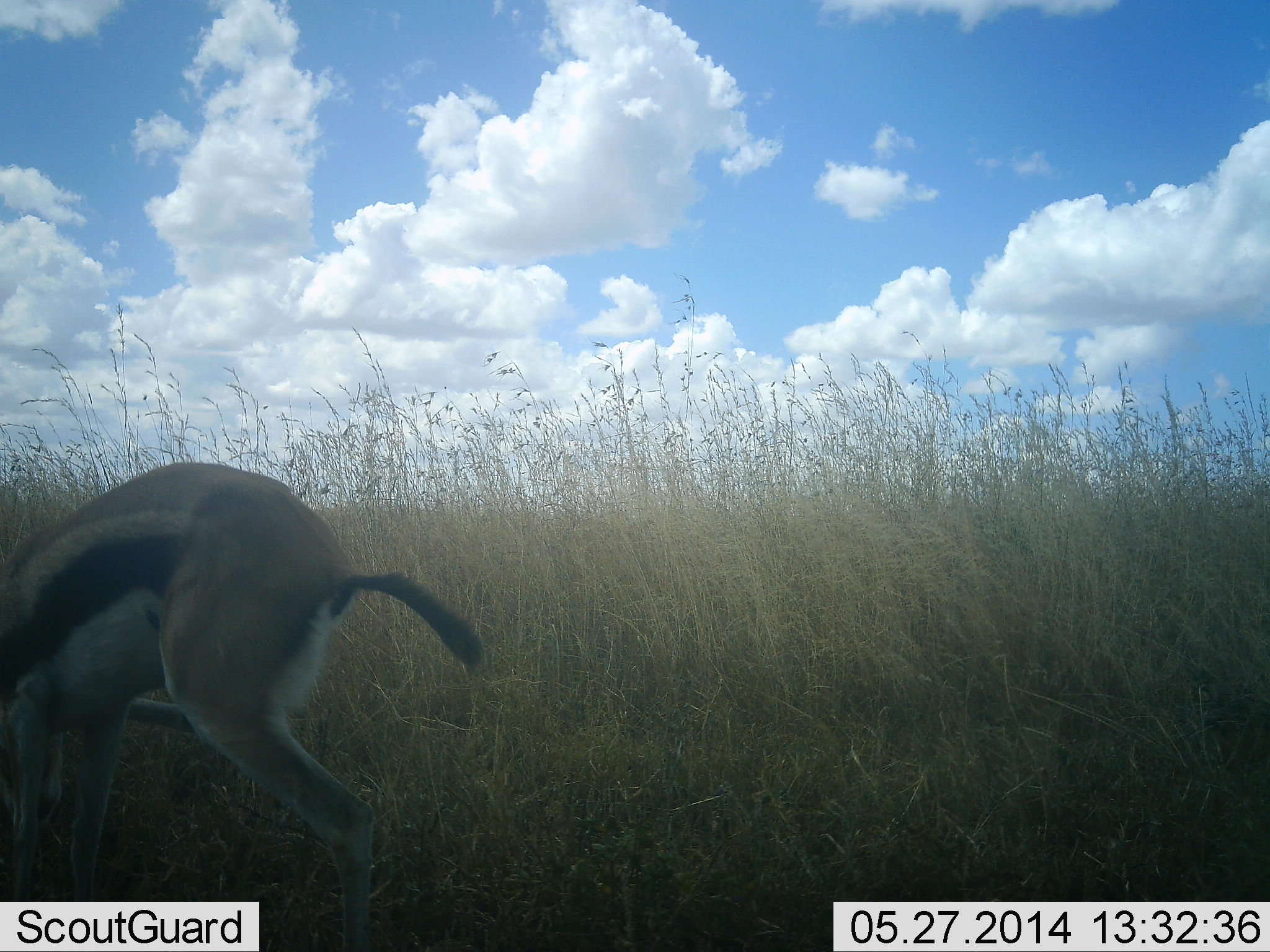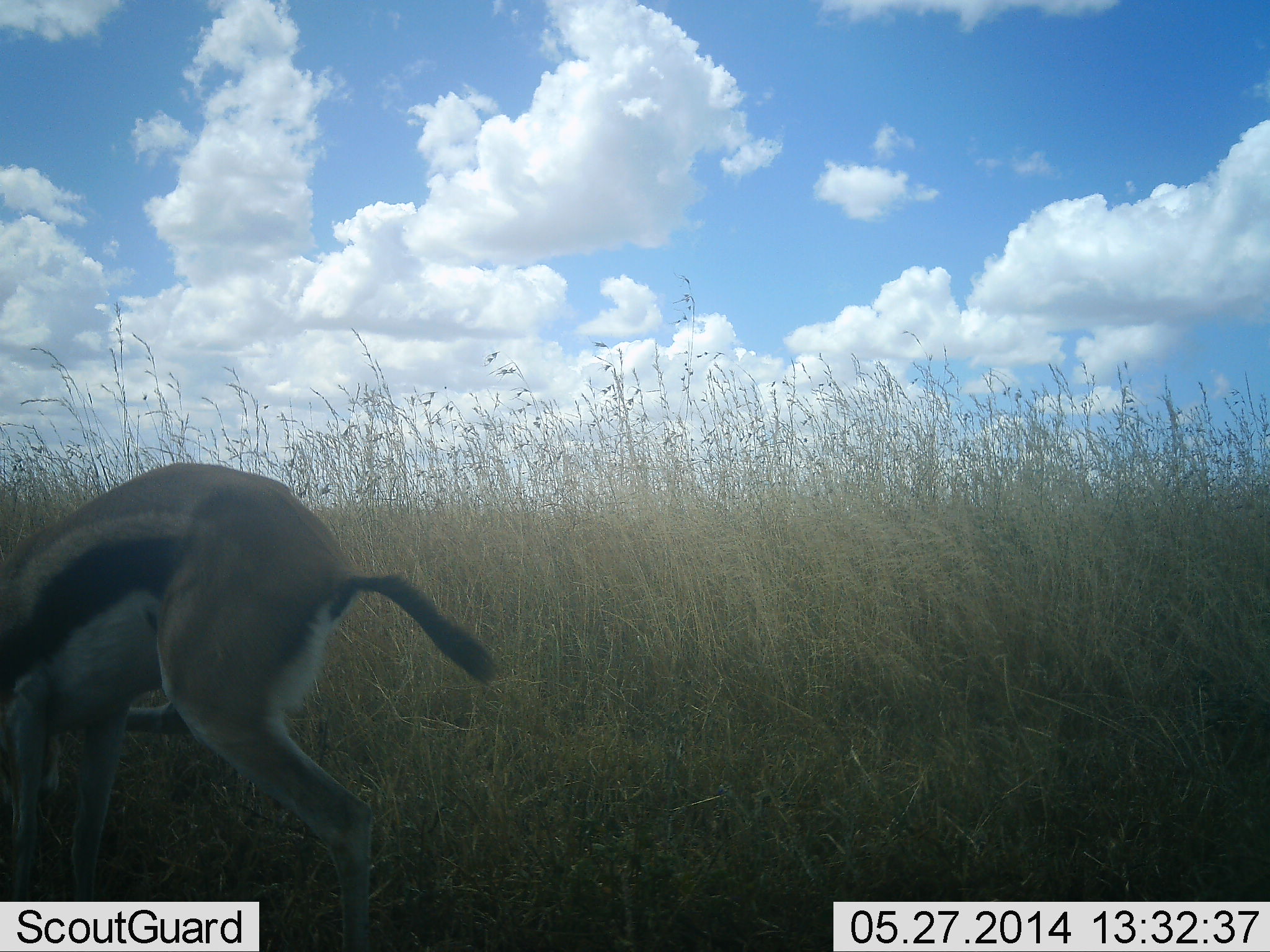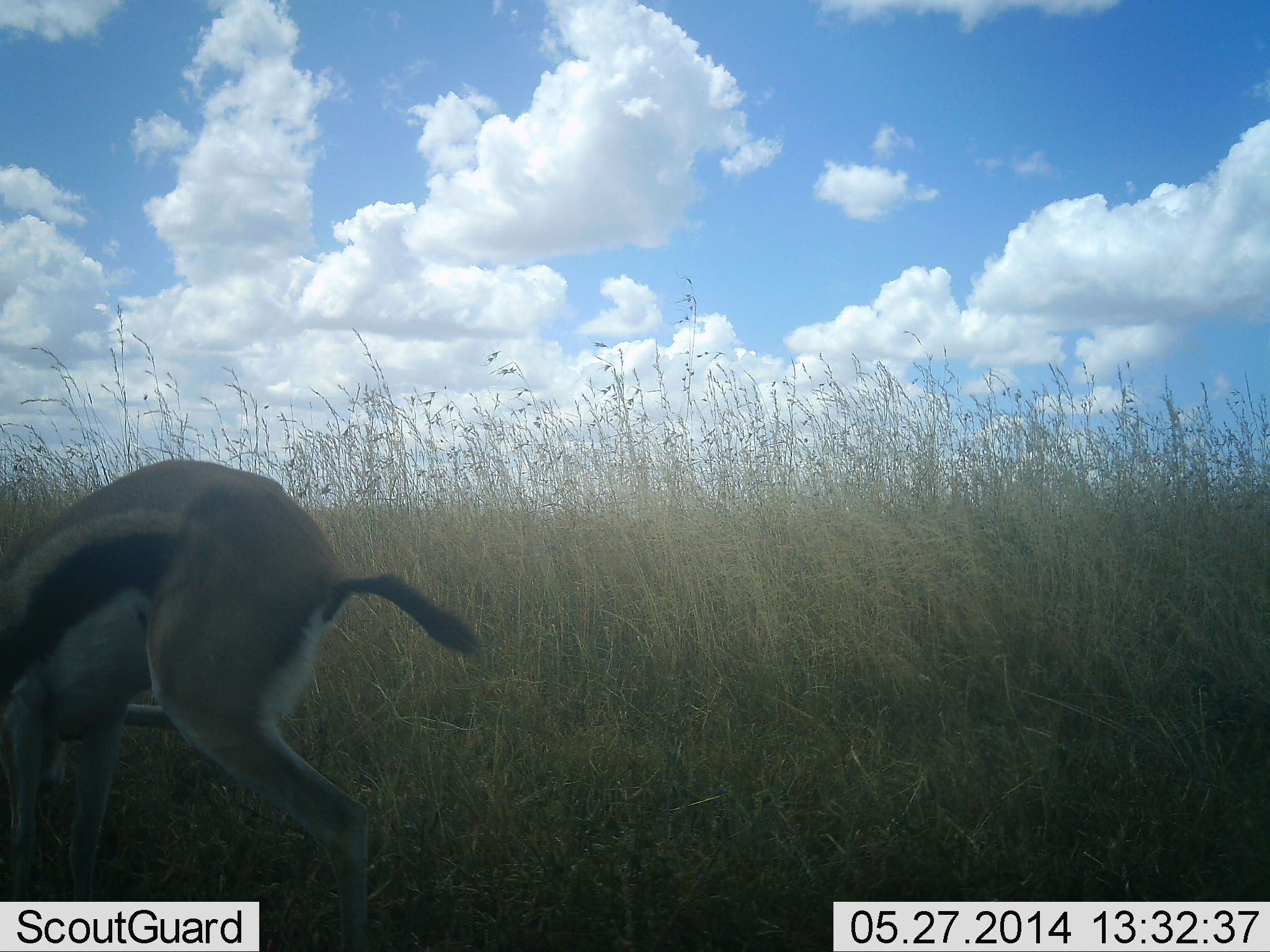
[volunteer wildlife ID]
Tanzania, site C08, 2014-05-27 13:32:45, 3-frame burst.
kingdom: Animalia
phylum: Chordata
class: Mammalia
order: Artiodactyla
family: Bovidae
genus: Eudorcas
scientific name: Eudorcas thomsonii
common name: thomson's gazelle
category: gazellethomsons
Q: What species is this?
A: Gazellethomsons (thomson's gazelle) (Eudorcas thomsonii).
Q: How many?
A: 1.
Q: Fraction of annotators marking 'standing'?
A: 67%.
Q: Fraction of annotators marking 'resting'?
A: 0%.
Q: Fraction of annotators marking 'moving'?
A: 12%.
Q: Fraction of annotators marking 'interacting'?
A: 4%.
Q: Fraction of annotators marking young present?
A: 0%.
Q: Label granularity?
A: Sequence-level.